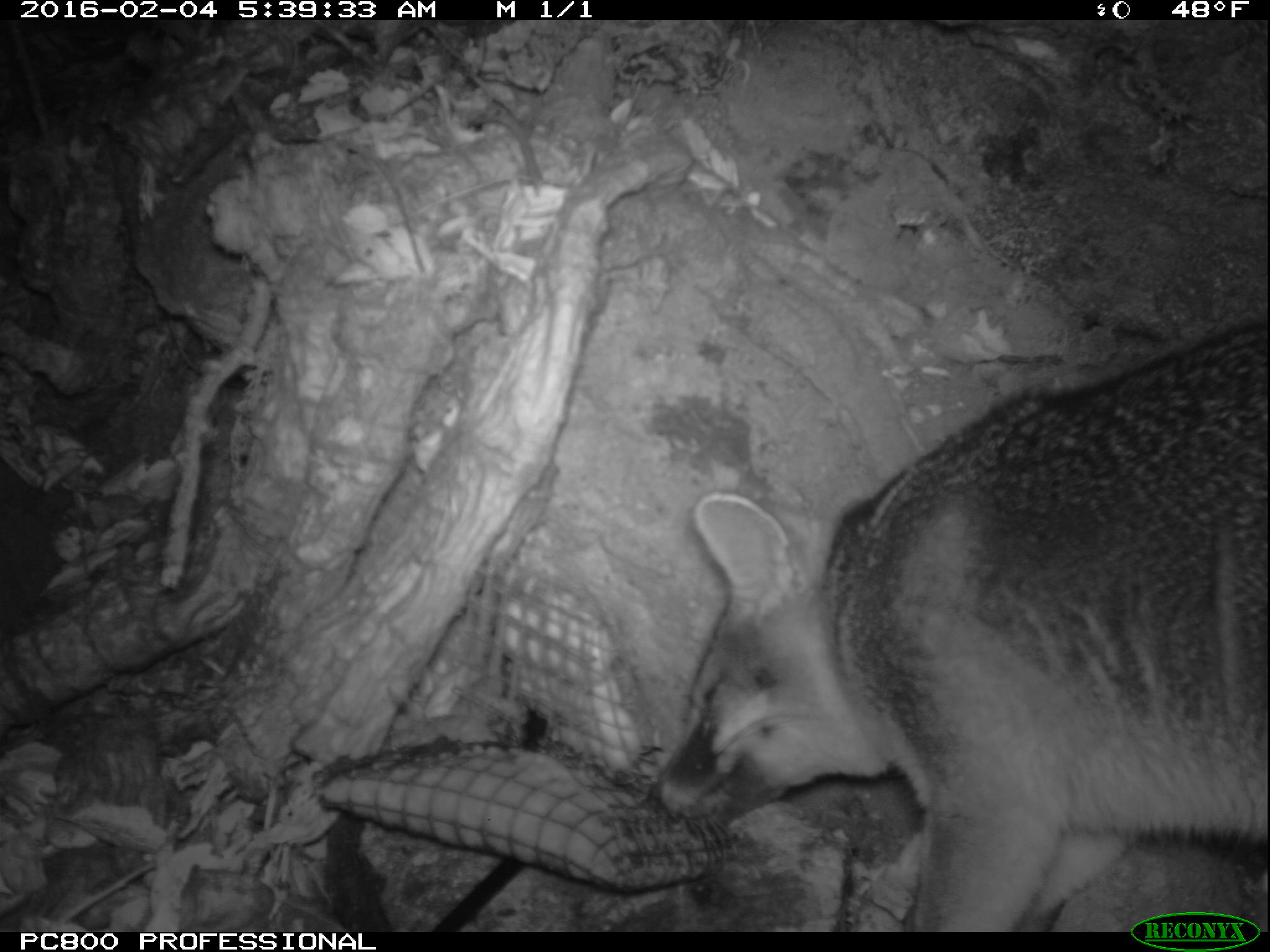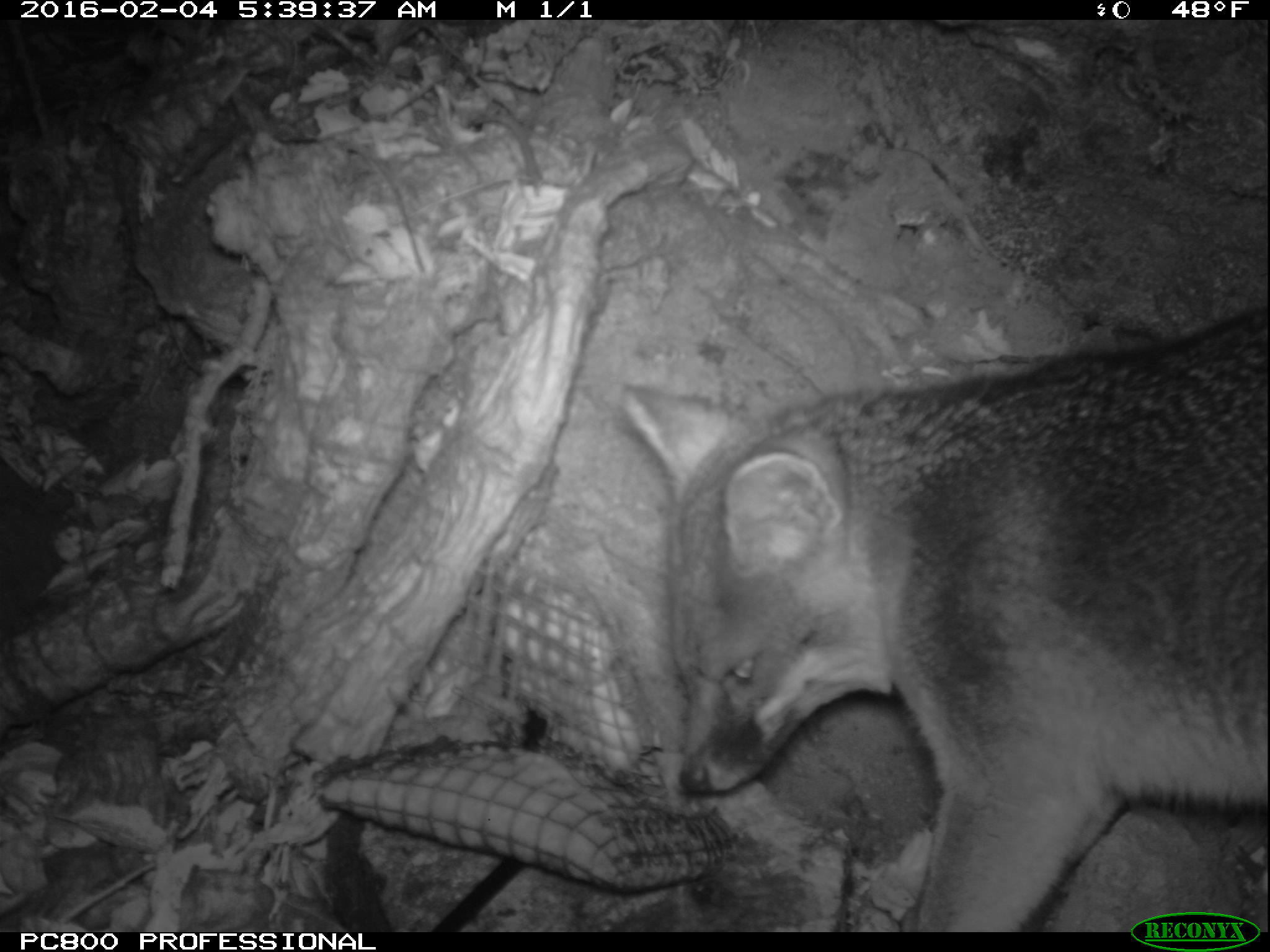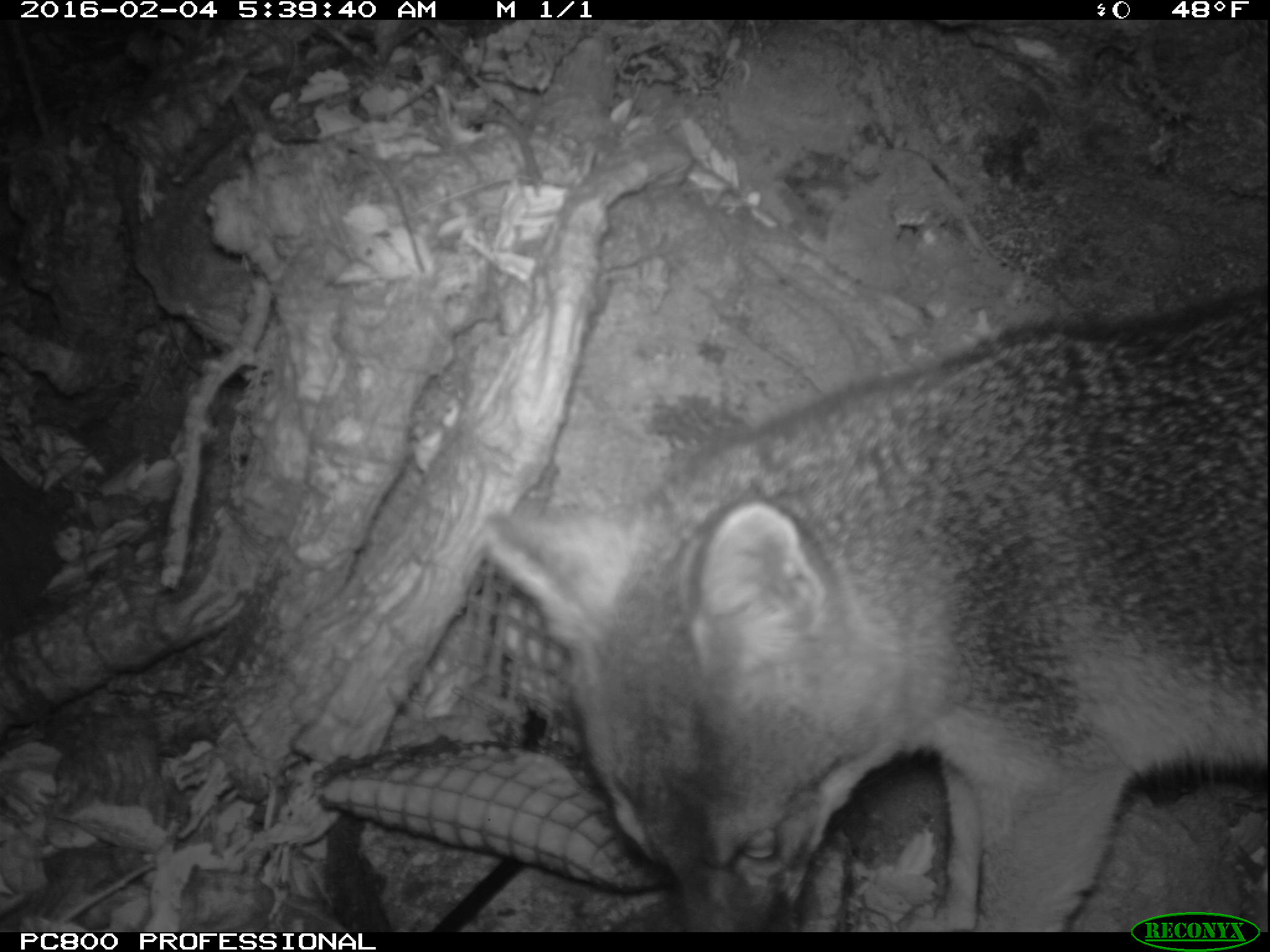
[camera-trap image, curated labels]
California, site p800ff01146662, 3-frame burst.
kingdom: Animalia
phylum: Chordata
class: Mammalia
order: Carnivora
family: Canidae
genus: Urocyon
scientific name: Urocyon littoralis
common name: island fox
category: fox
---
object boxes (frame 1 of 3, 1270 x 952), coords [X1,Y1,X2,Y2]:
fox: [649,325,1269,929]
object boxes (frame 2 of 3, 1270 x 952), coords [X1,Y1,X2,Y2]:
fox: [619,306,1269,933]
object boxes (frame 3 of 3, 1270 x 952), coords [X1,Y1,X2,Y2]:
fox: [479,281,1269,929]